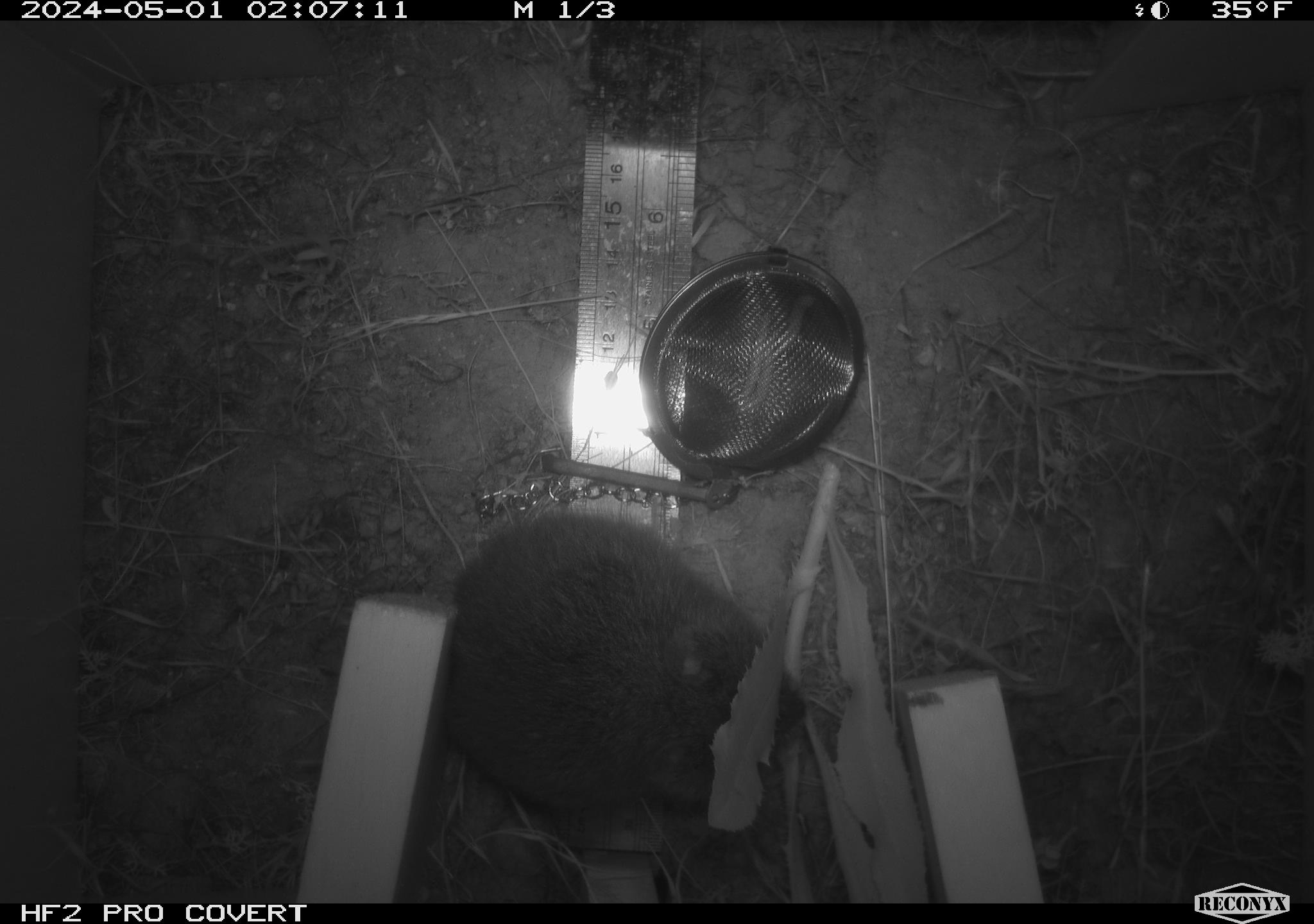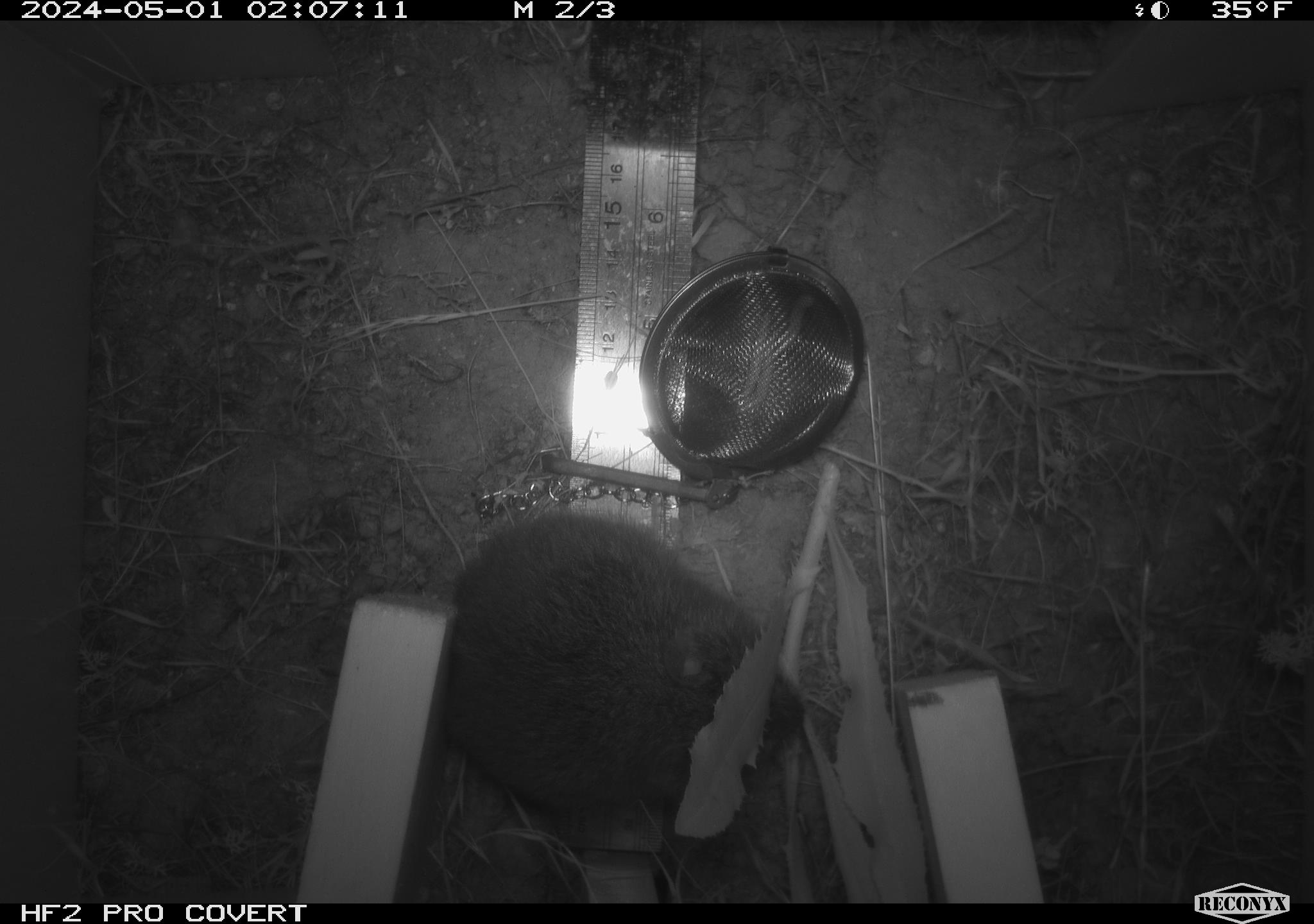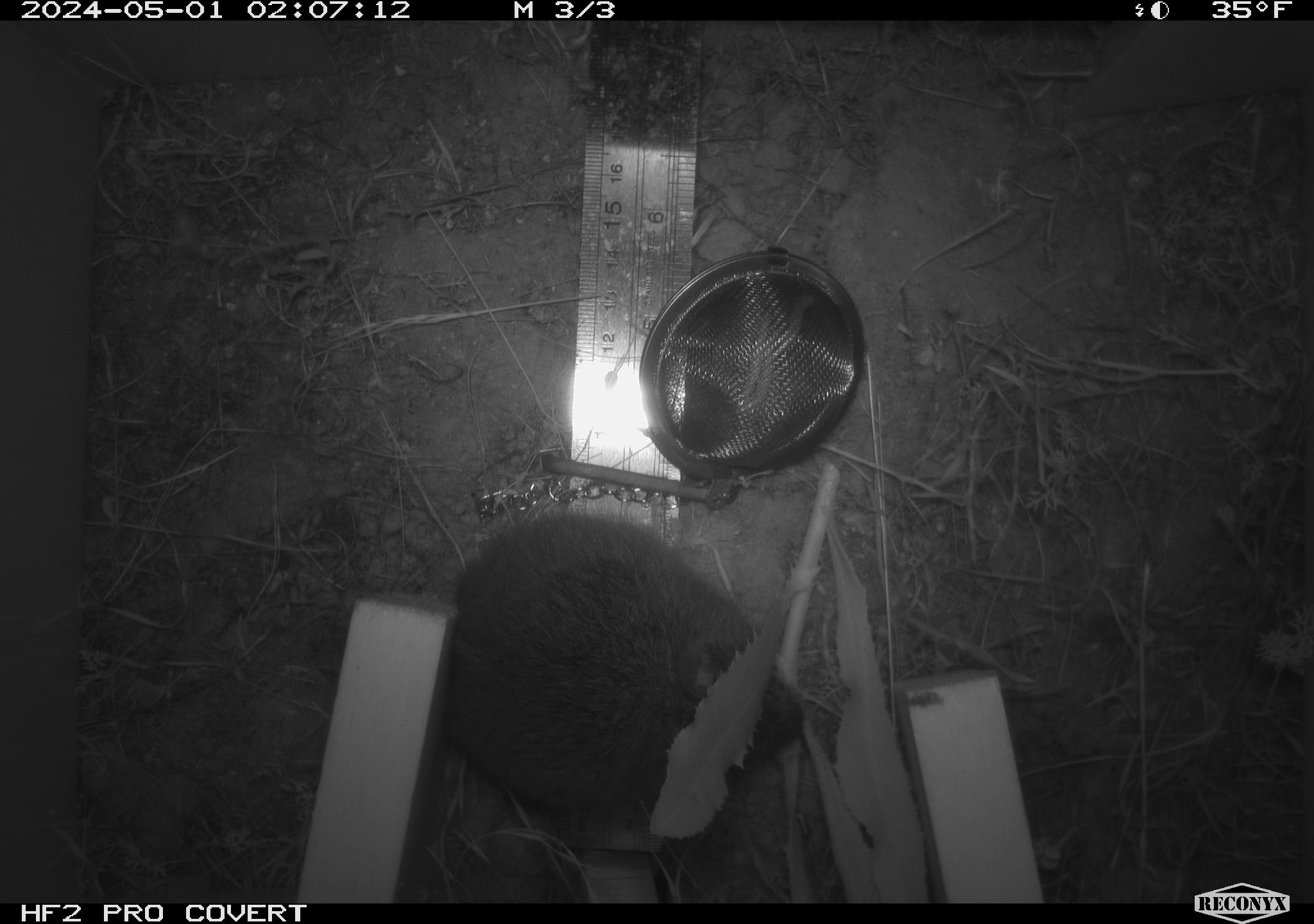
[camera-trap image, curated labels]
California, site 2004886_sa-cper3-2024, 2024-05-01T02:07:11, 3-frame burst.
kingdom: Animalia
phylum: Chordata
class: Mammalia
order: Rodentia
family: Cricetidae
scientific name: Arvicolinae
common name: voles, lemmings, and muskrats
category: arvicolinae subfamily